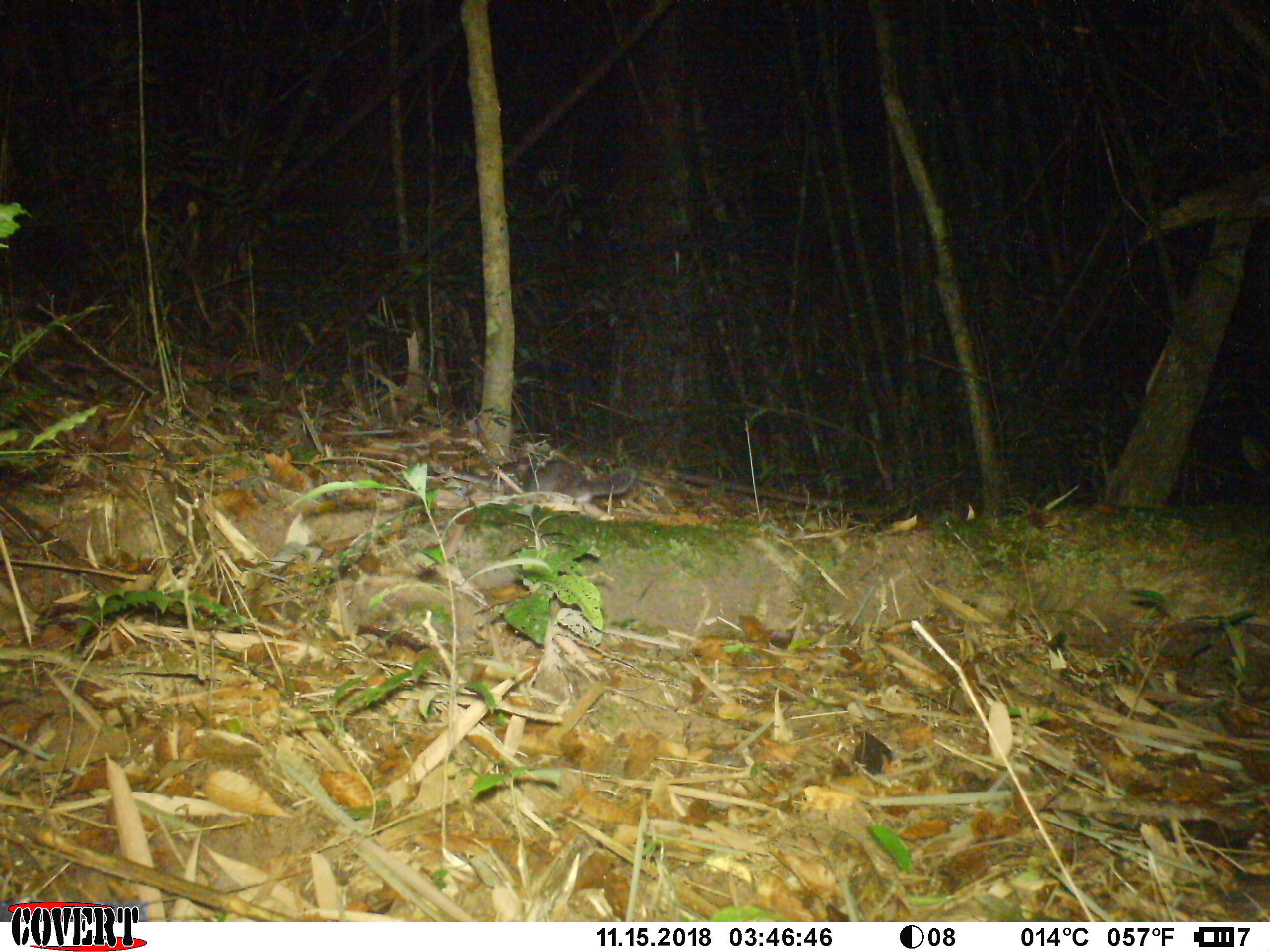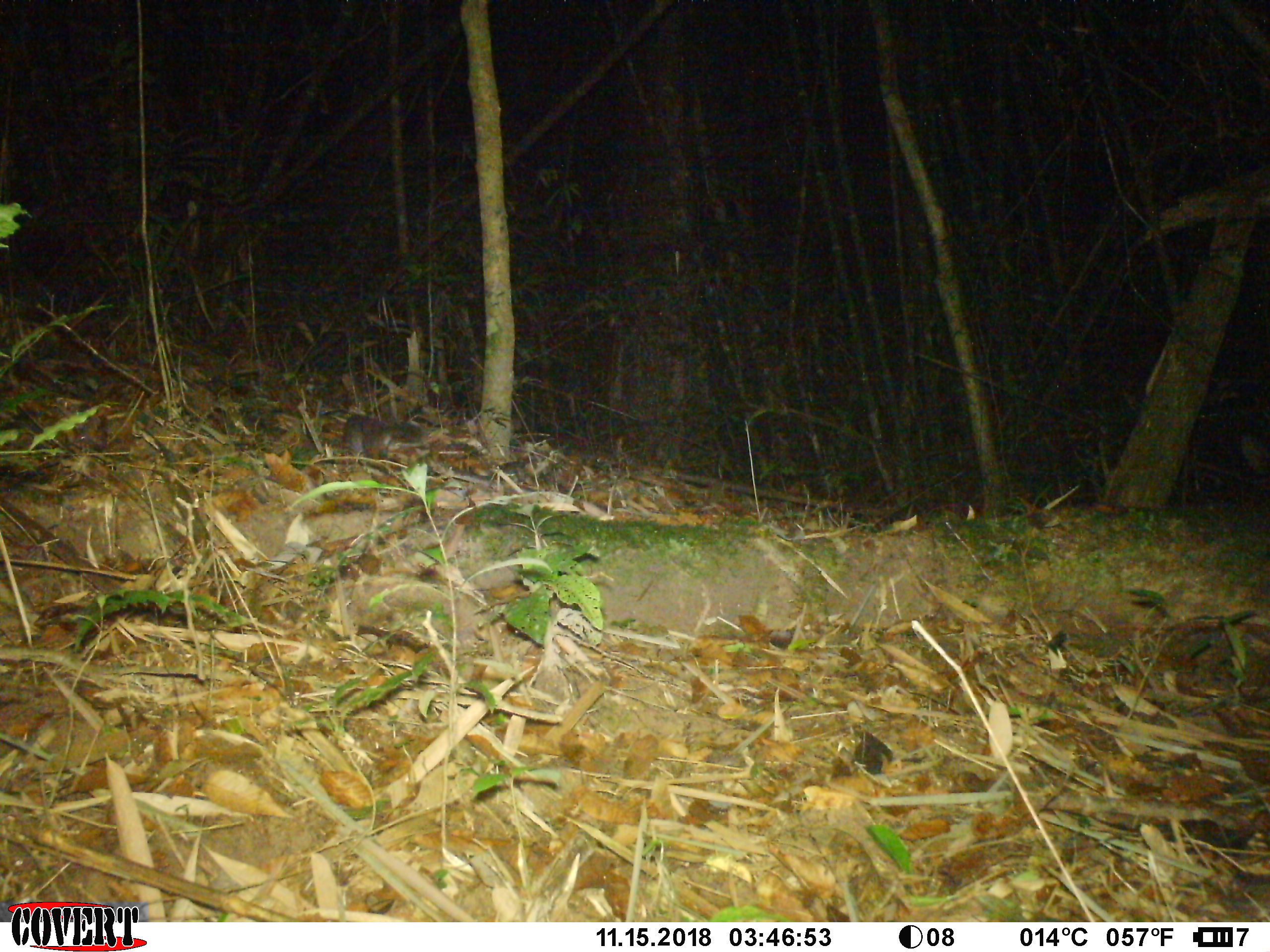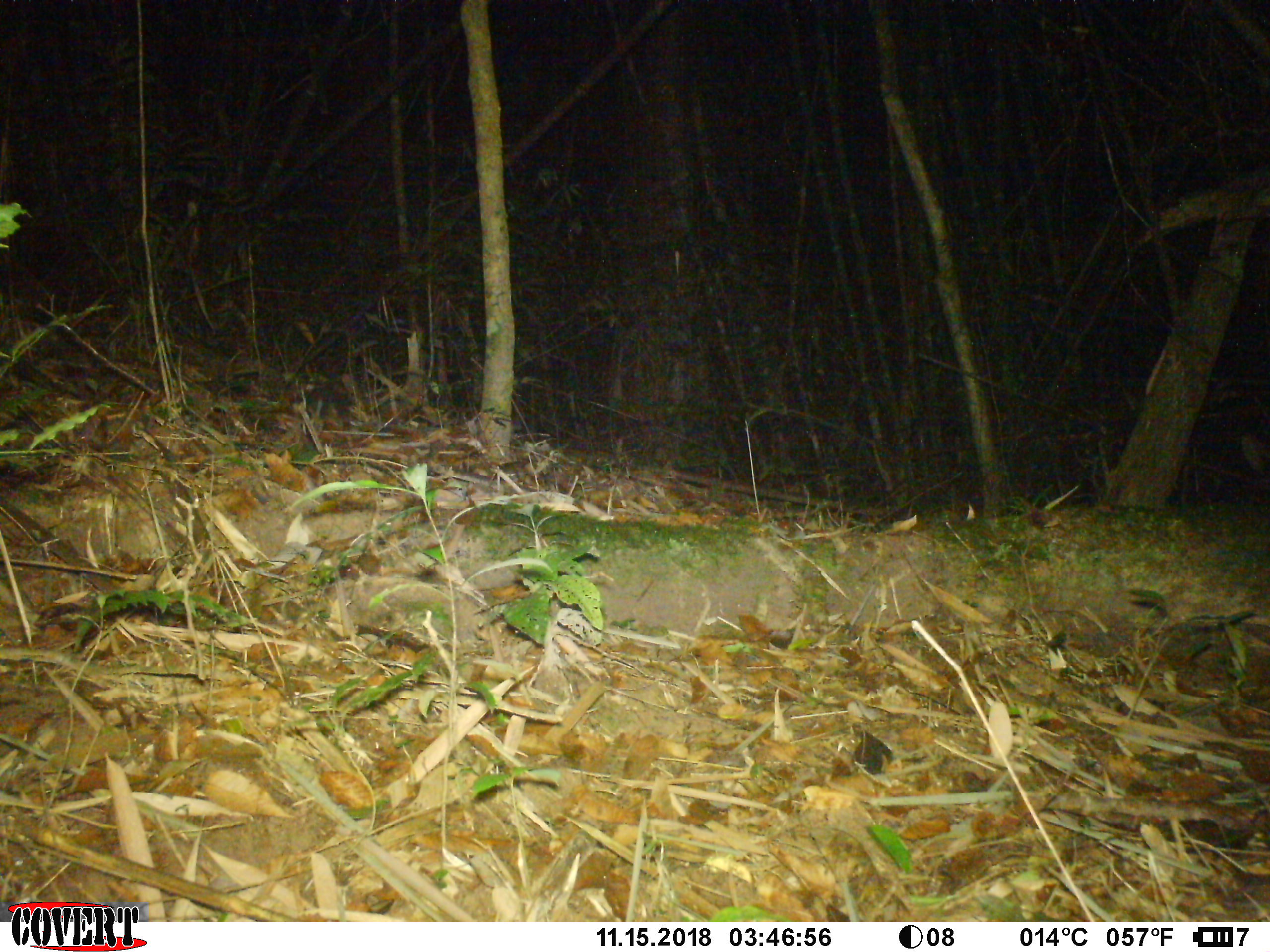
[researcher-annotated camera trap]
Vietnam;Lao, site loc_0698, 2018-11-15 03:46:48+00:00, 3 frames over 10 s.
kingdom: Animalia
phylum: Chordata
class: Mammalia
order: Carnivora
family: Mustelidae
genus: Melogale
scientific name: Melogale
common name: ferret badger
Ferret badger (Melogale). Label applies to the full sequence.